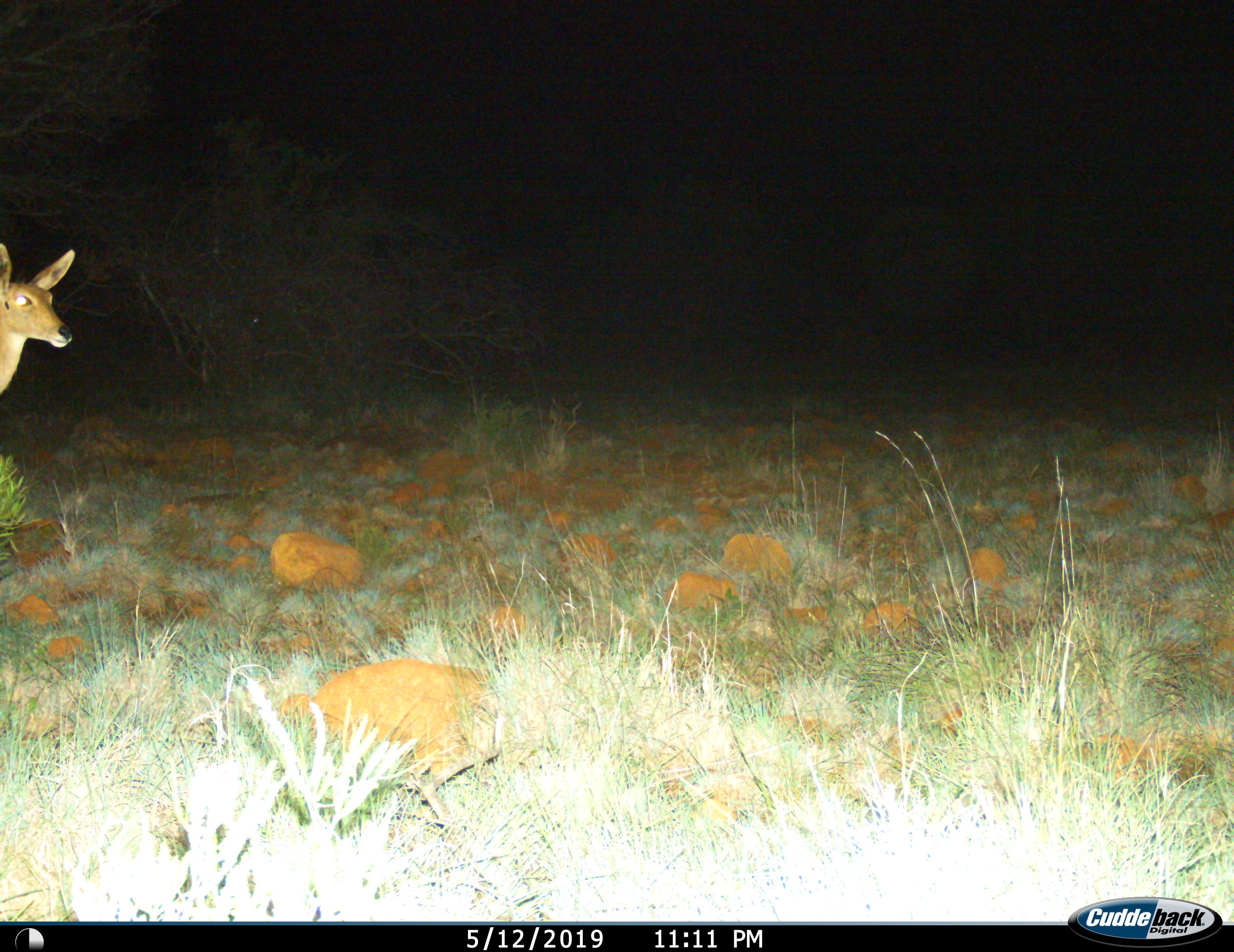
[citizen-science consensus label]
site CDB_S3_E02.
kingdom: Animalia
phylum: Chordata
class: Mammalia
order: Artiodactyla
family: Bovidae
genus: Redunca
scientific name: Redunca fulvorufula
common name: mountain reedbuck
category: reedbuckmountain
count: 1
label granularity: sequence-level